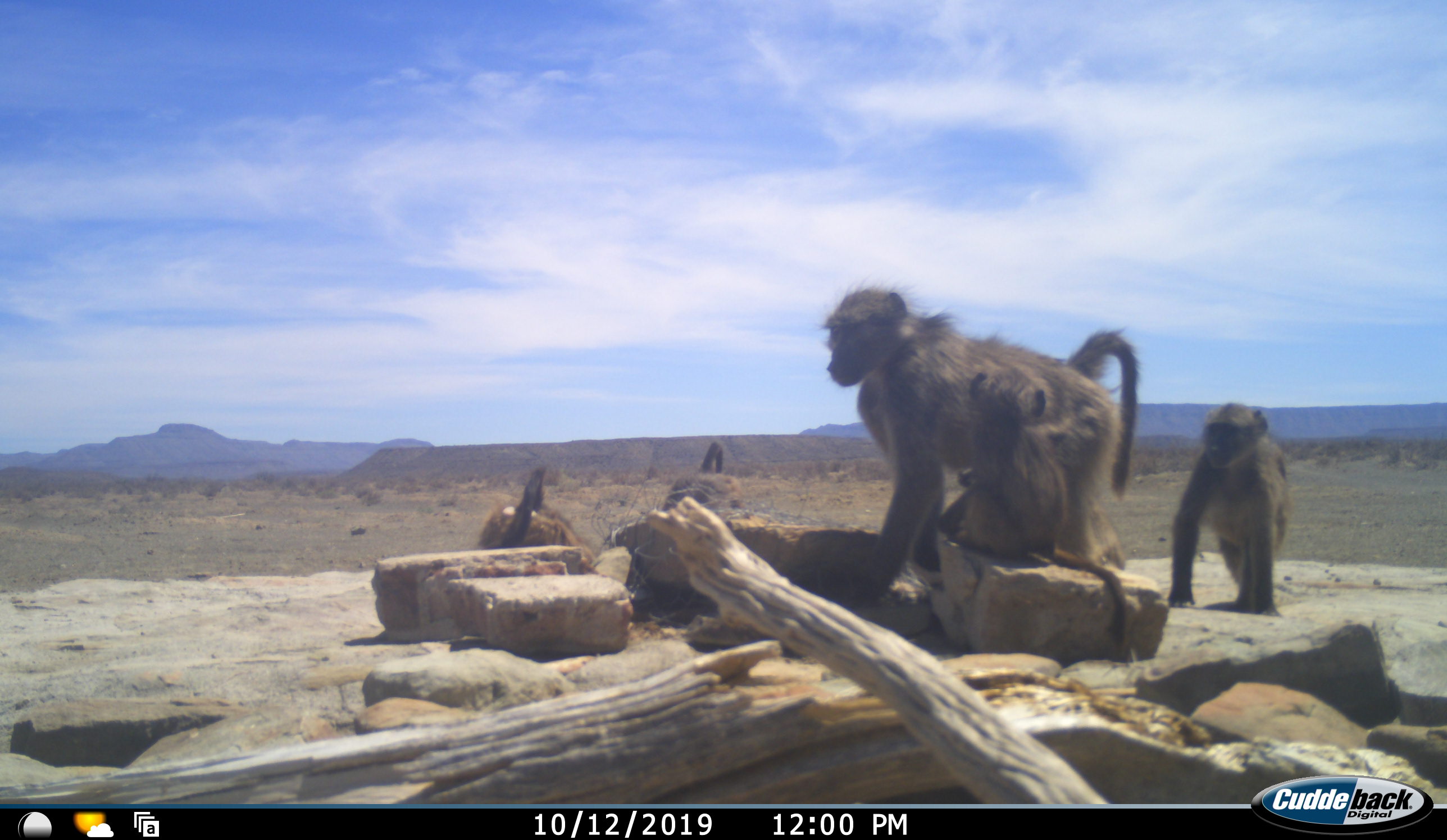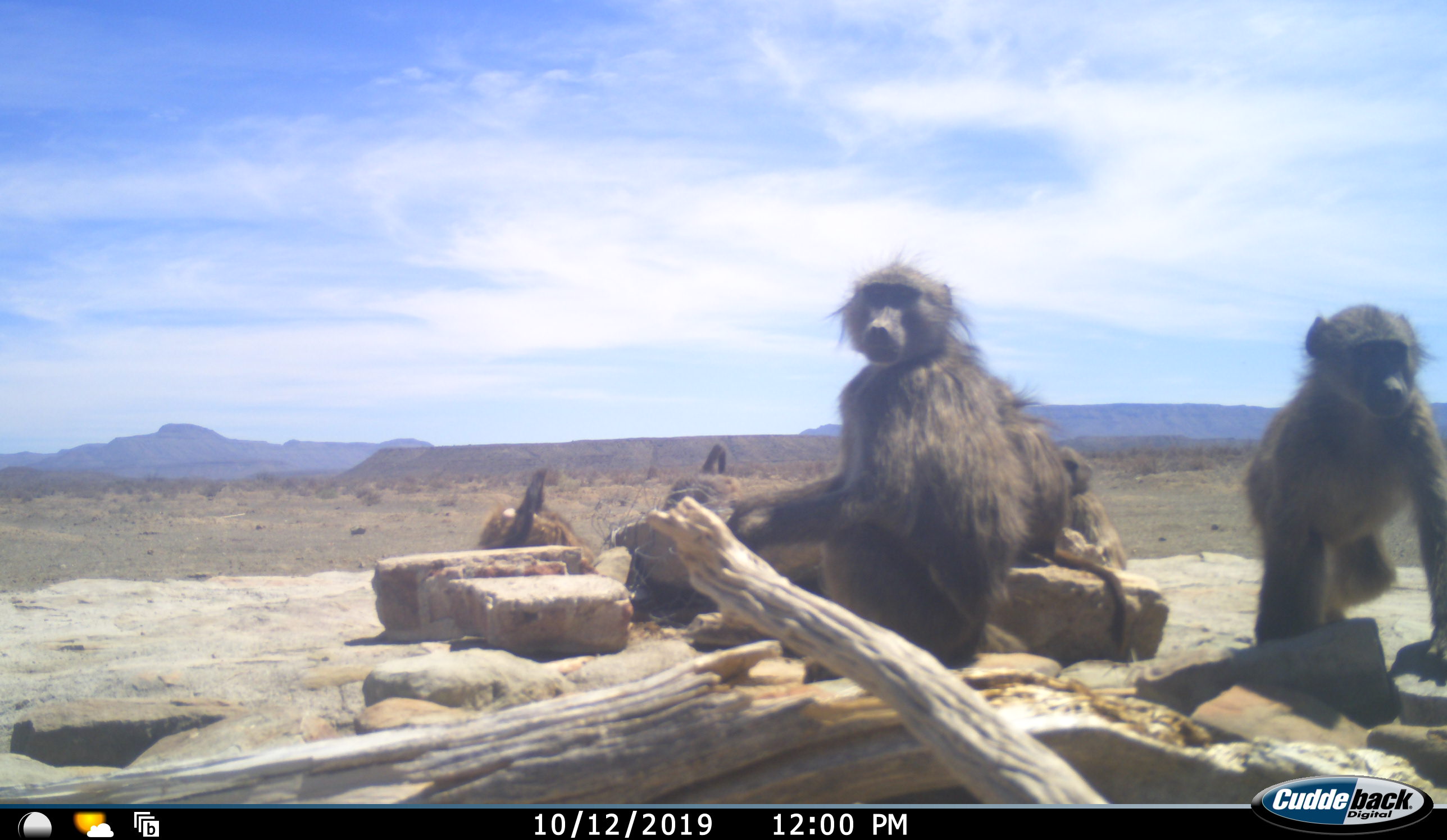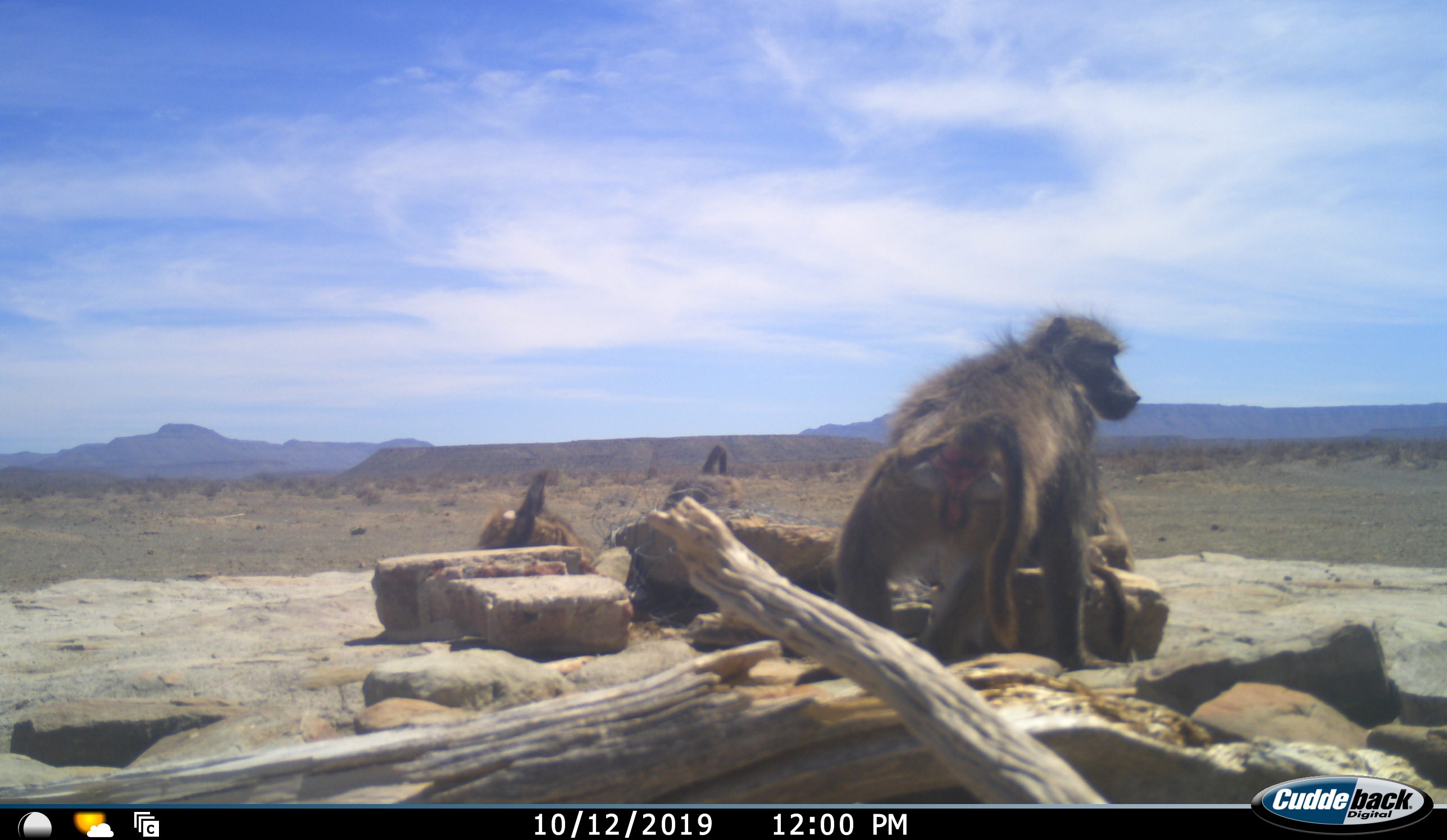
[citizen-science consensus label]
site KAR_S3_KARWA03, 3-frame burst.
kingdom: Animalia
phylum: Chordata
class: Mammalia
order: Primates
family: Cercopithecidae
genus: Papio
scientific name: Papio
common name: baboon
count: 5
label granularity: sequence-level